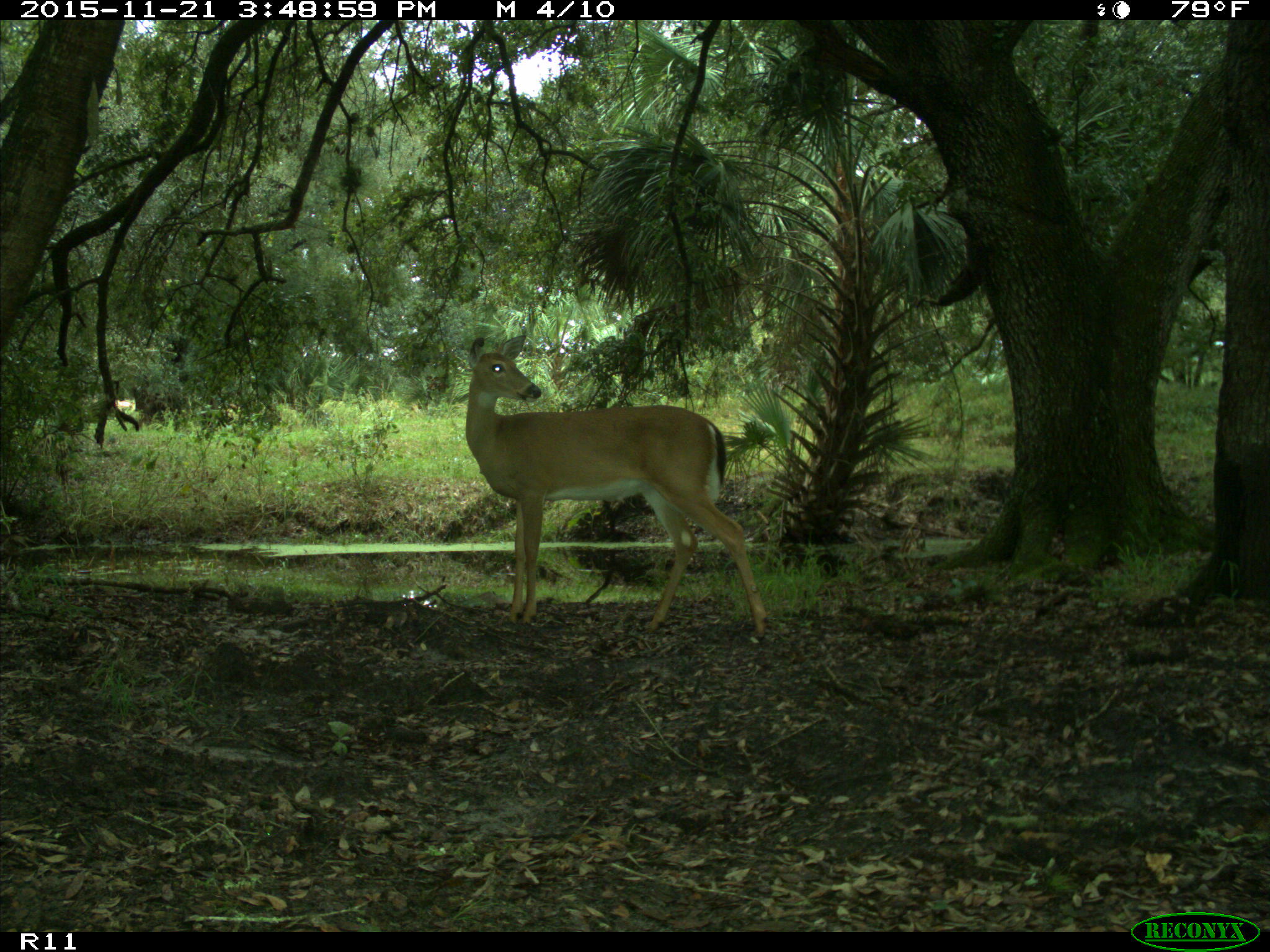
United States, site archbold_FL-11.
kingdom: Animalia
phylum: Chordata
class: Mammalia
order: Artiodactyla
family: Cervidae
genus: Odocoileus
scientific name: Odocoileus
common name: deer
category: unidentified deer